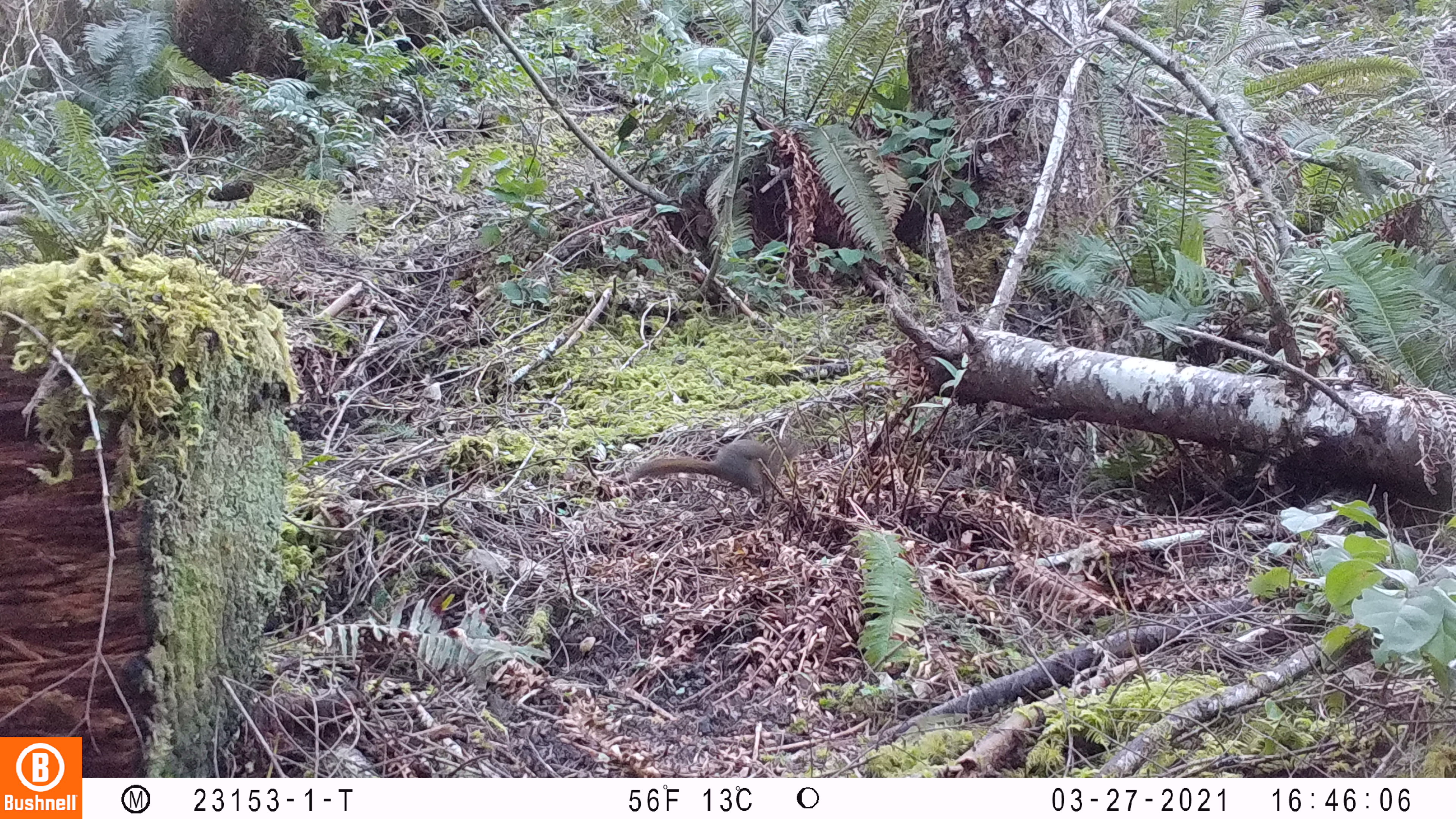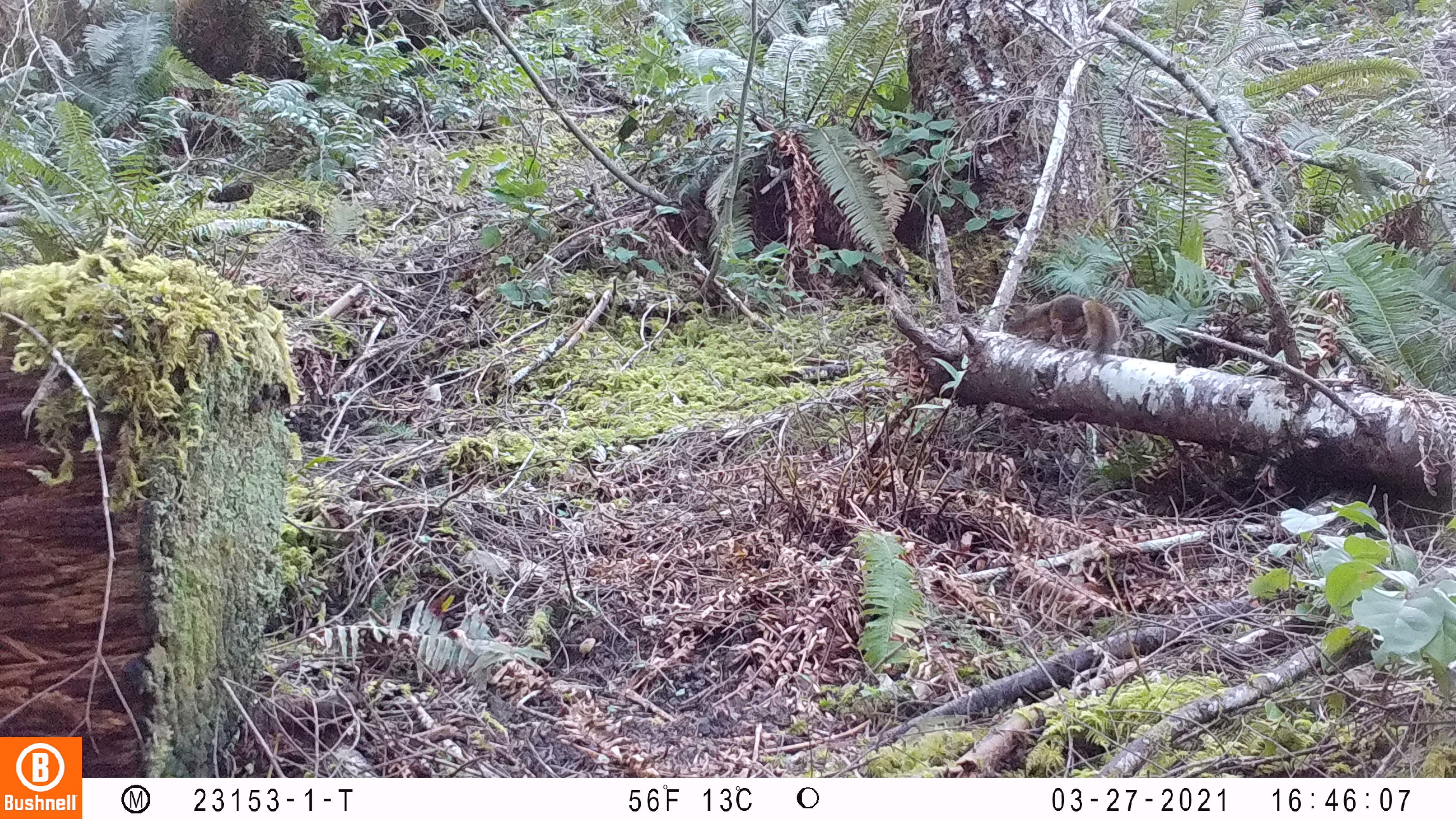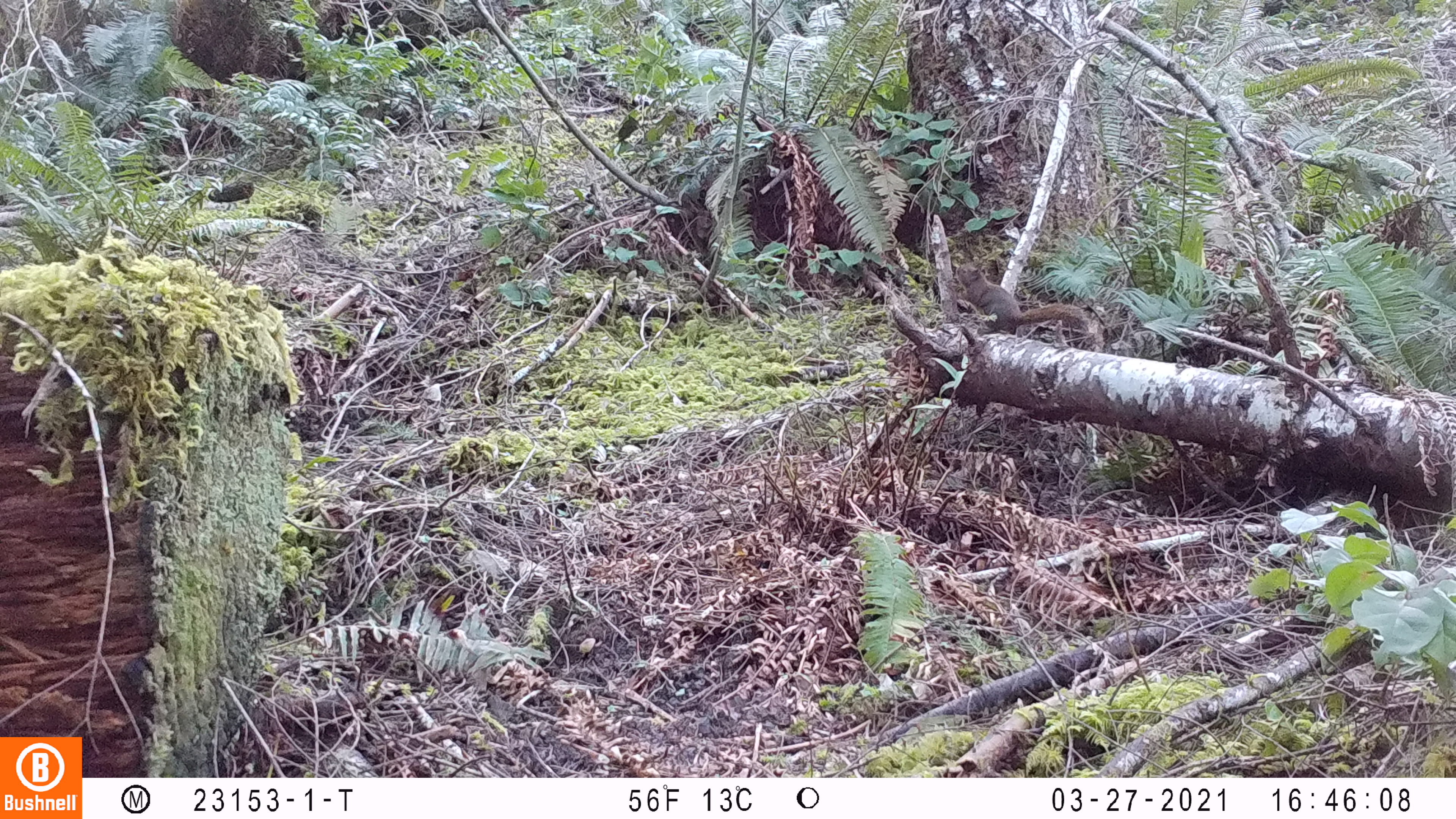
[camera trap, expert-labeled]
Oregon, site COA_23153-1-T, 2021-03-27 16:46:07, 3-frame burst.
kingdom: Animalia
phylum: Chordata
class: Mammalia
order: Rodentia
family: Sciuridae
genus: Tamiasciurus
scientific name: Tamiasciurus douglasii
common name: douglas squirrel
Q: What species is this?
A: Douglas squirrel (Tamiasciurus douglasii).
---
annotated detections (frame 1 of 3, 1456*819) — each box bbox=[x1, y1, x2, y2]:
douglas squirrel: bbox=[622, 425, 795, 506]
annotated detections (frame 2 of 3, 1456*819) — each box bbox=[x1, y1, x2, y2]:
douglas squirrel: bbox=[1029, 292, 1121, 357]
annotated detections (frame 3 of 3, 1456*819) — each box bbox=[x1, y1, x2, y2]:
douglas squirrel: bbox=[955, 261, 1094, 350]